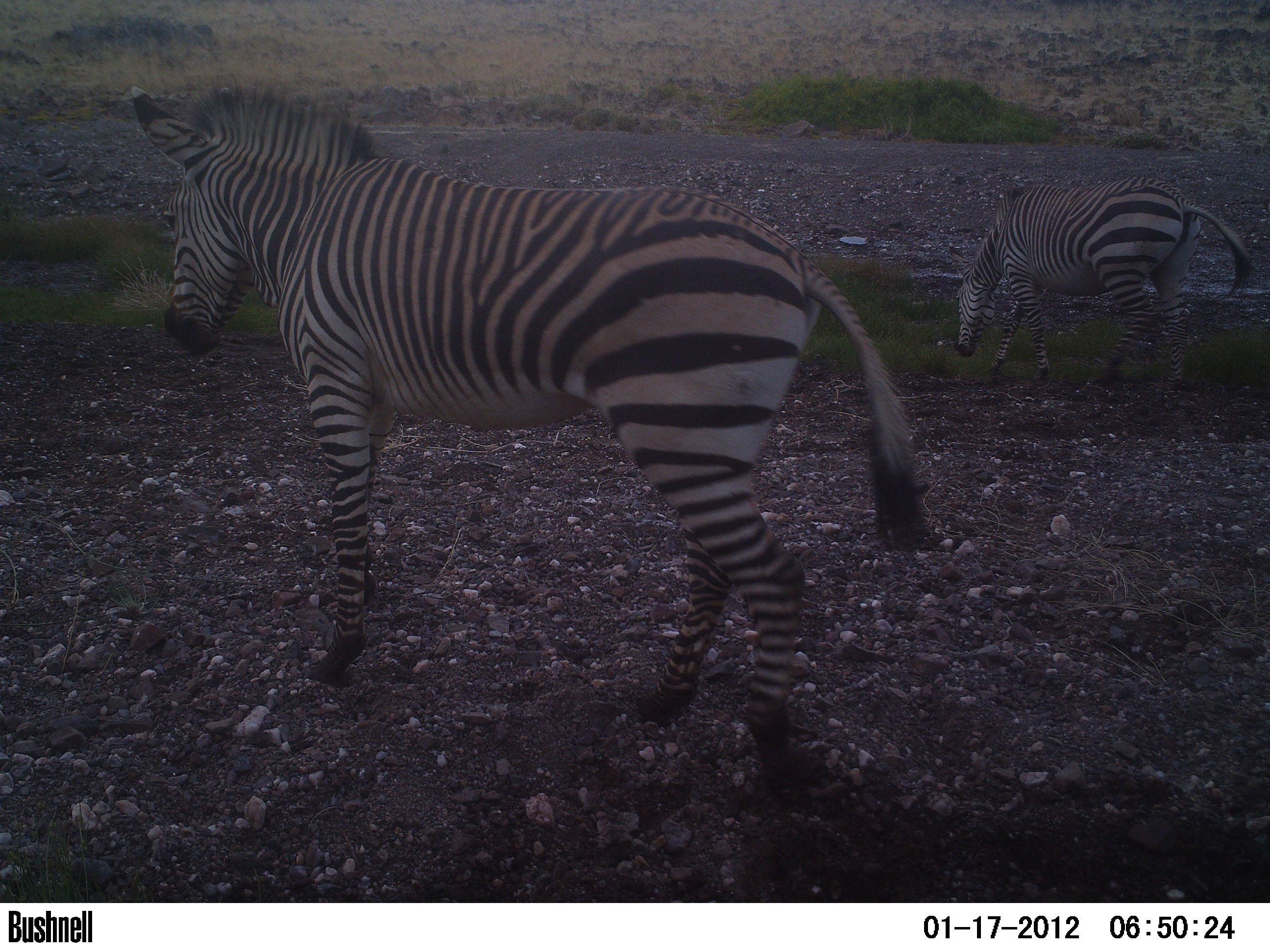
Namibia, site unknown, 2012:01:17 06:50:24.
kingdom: Animalia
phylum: Chordata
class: Mammalia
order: Perissodactyla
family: Equidae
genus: Equus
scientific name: Equus zebra hartmannae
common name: hartmann's mountain zebra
Equus zebra hartmannae (hartmann's mountain zebra).